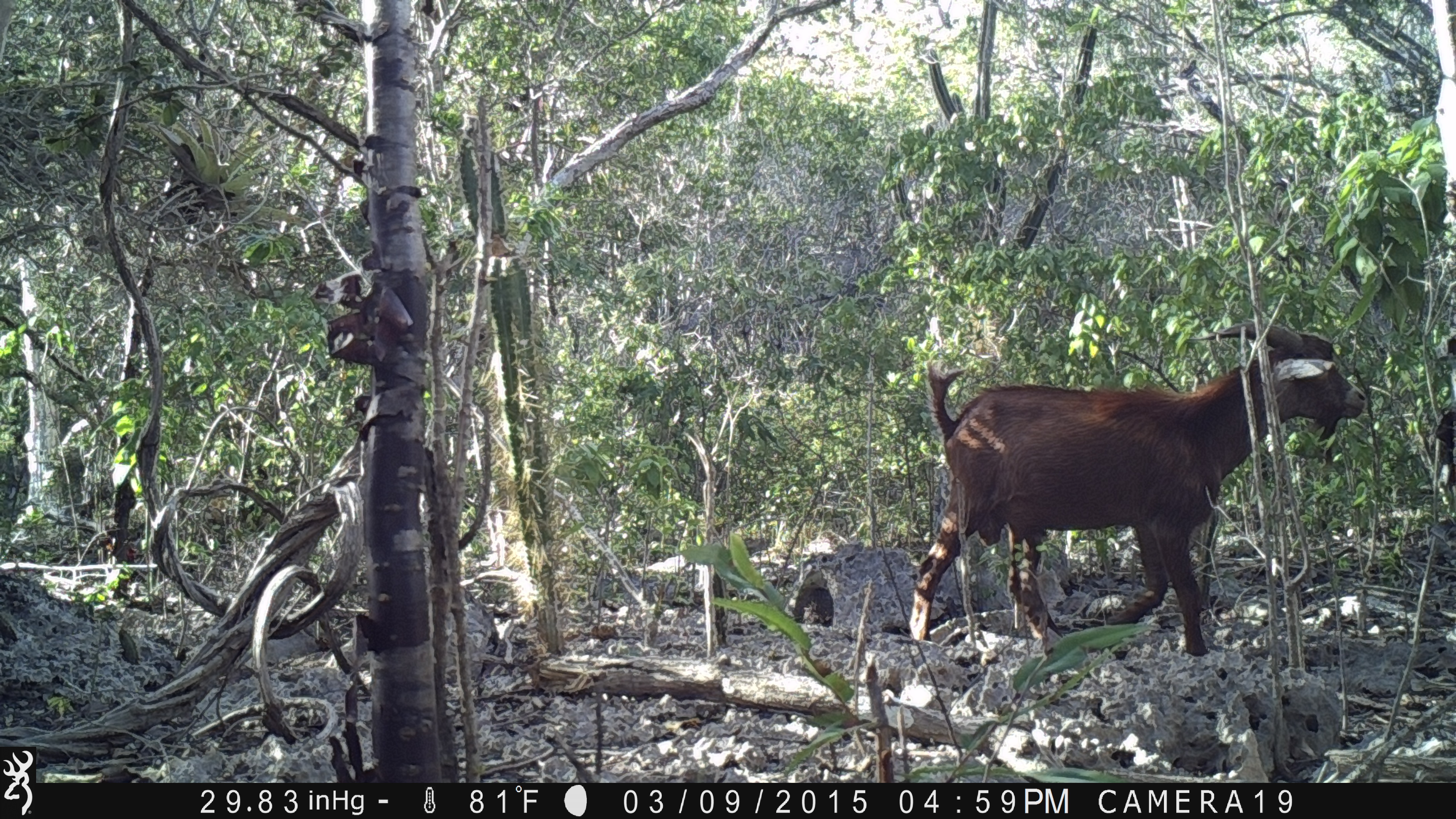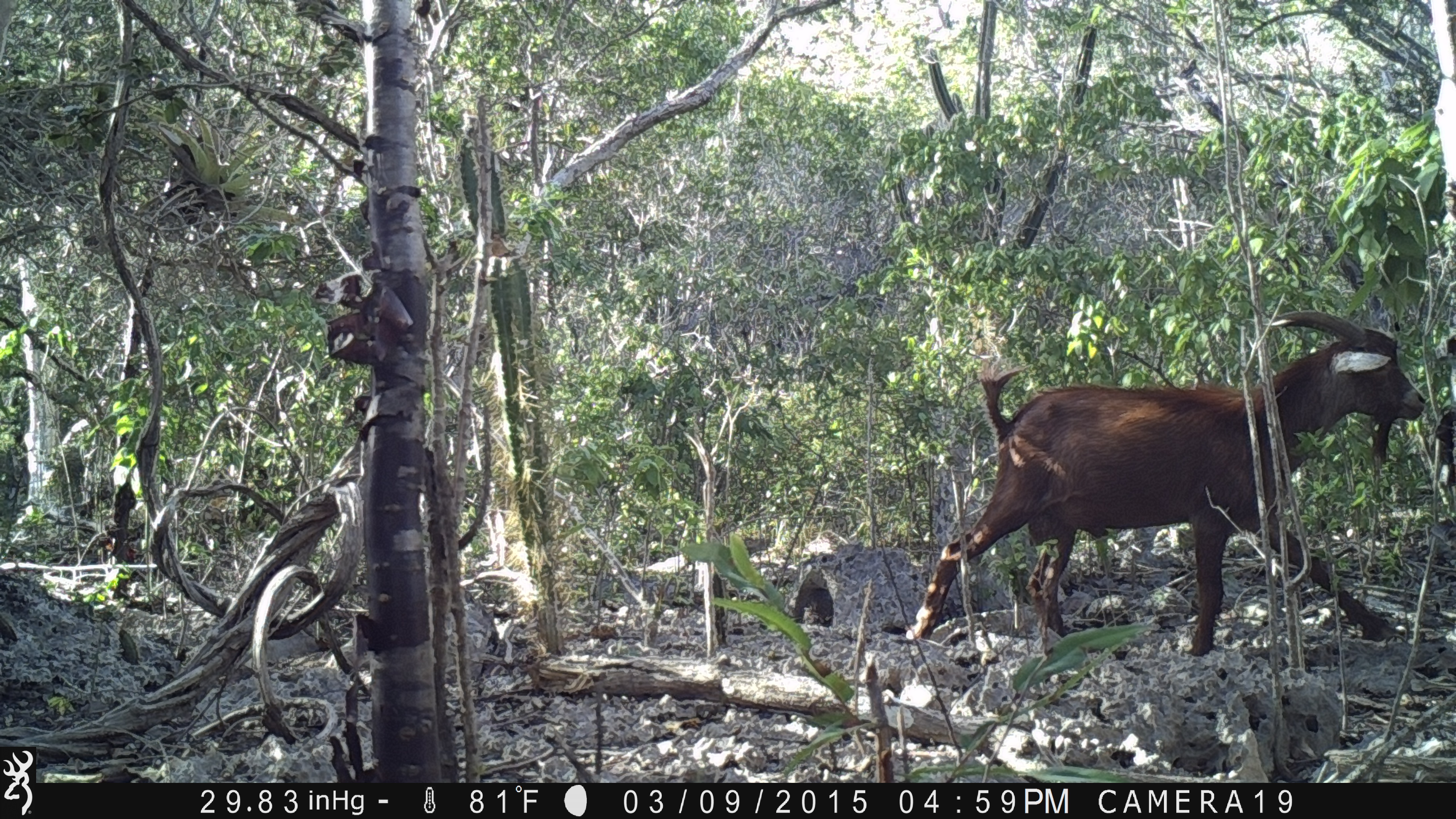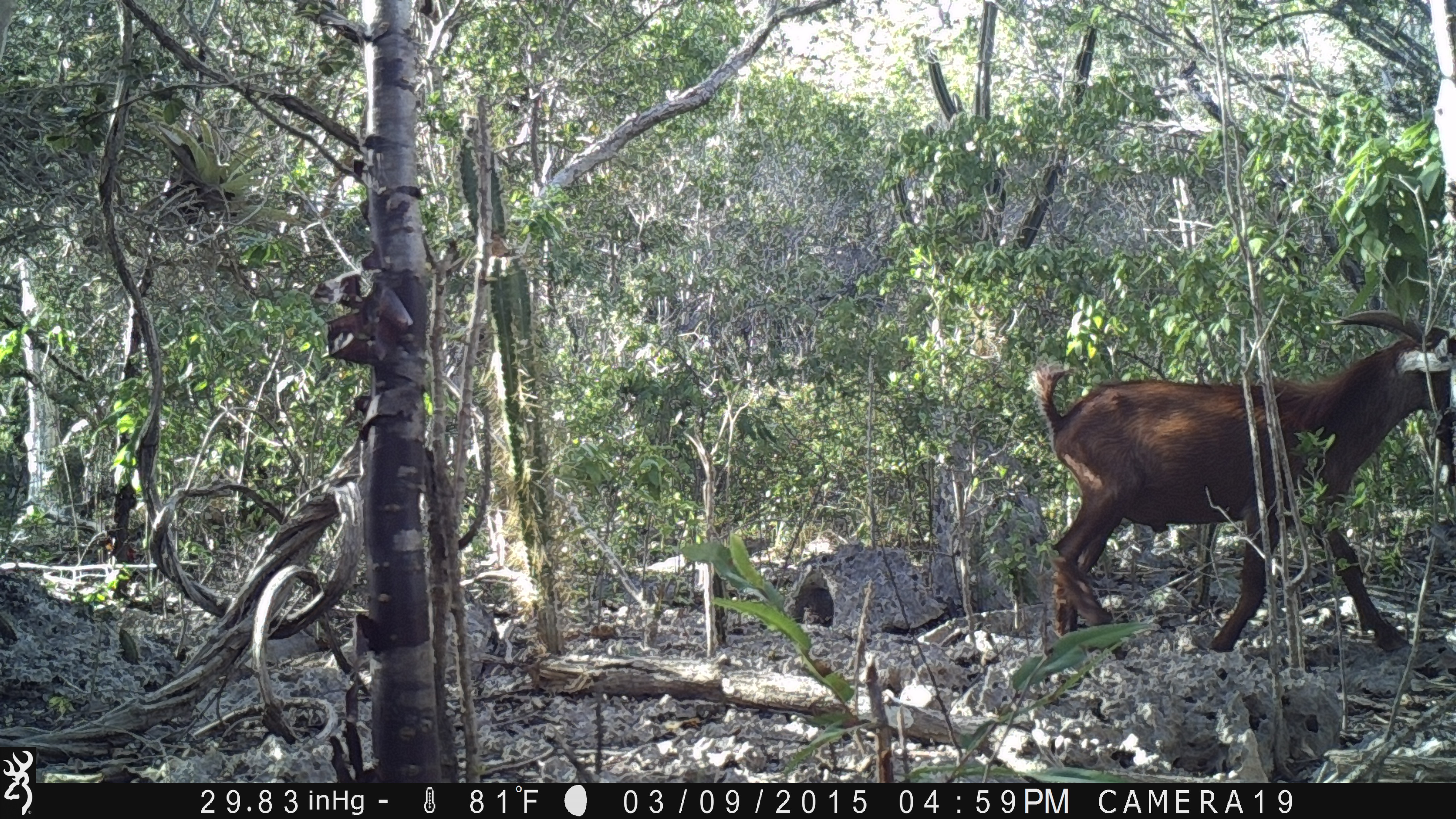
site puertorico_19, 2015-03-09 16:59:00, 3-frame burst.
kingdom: Animalia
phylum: Chordata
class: Mammalia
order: Artiodactyla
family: Bovidae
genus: Capra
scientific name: Capra hircus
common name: goat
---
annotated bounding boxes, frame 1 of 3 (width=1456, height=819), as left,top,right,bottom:
goat: 907,322,1372,663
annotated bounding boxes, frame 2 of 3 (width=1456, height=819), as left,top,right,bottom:
goat: 903,305,1427,664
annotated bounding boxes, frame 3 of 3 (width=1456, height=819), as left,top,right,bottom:
goat: 1029,306,1456,667